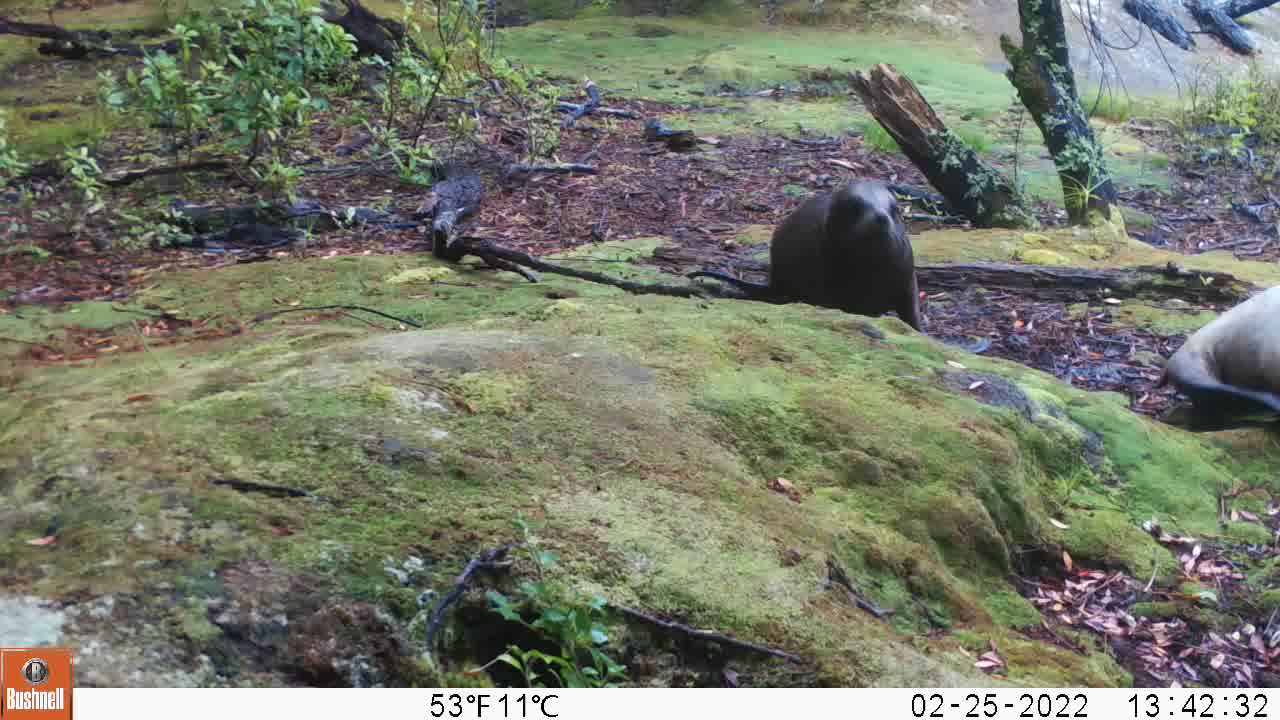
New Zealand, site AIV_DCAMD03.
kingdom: Animalia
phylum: Chordata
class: Mammalia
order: Carnivora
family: Otariidae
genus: Phocarctos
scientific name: Phocarctos hookeri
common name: new zealand sea lion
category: sealion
Sealion (new zealand sea lion) (Phocarctos hookeri).